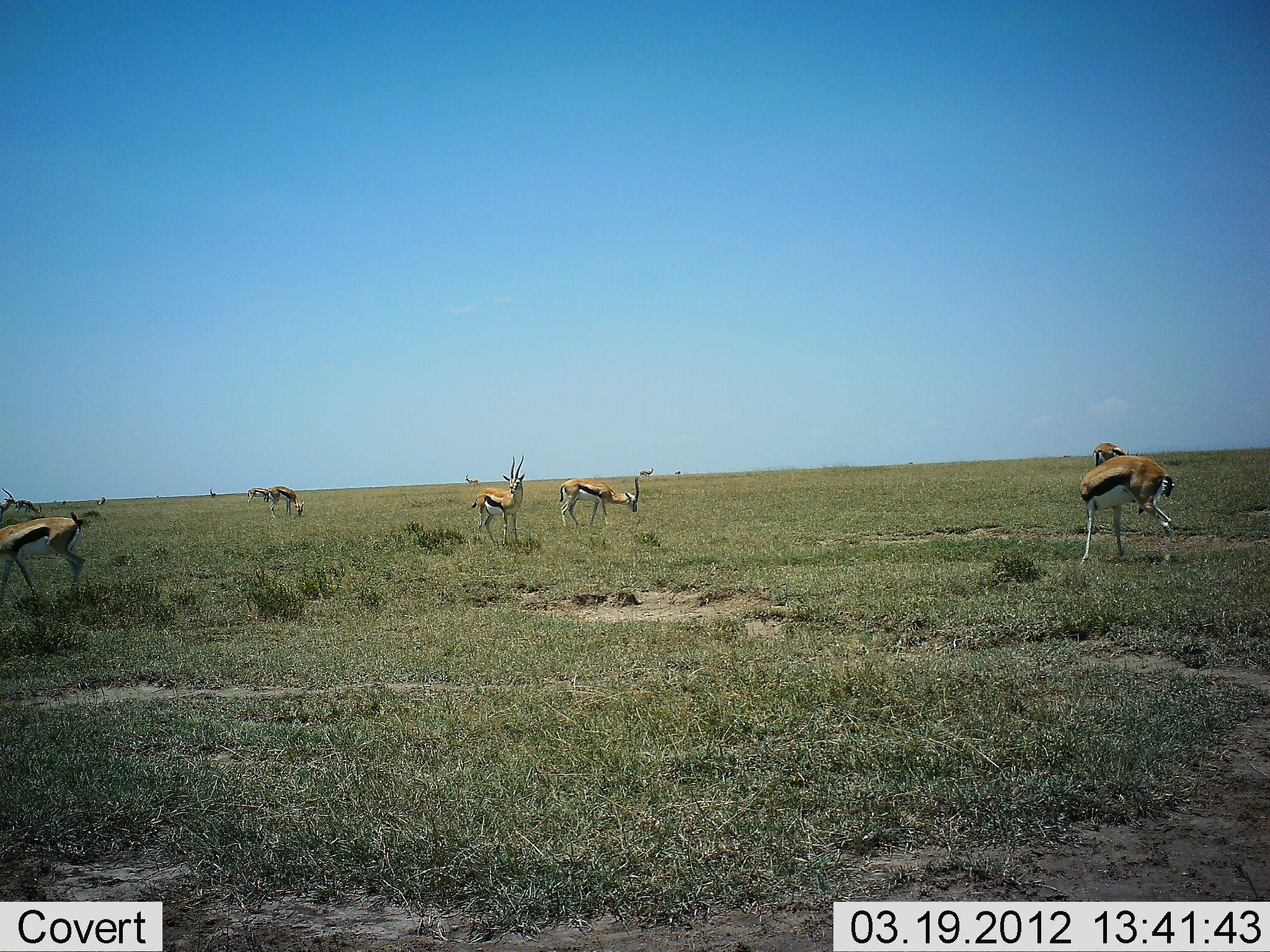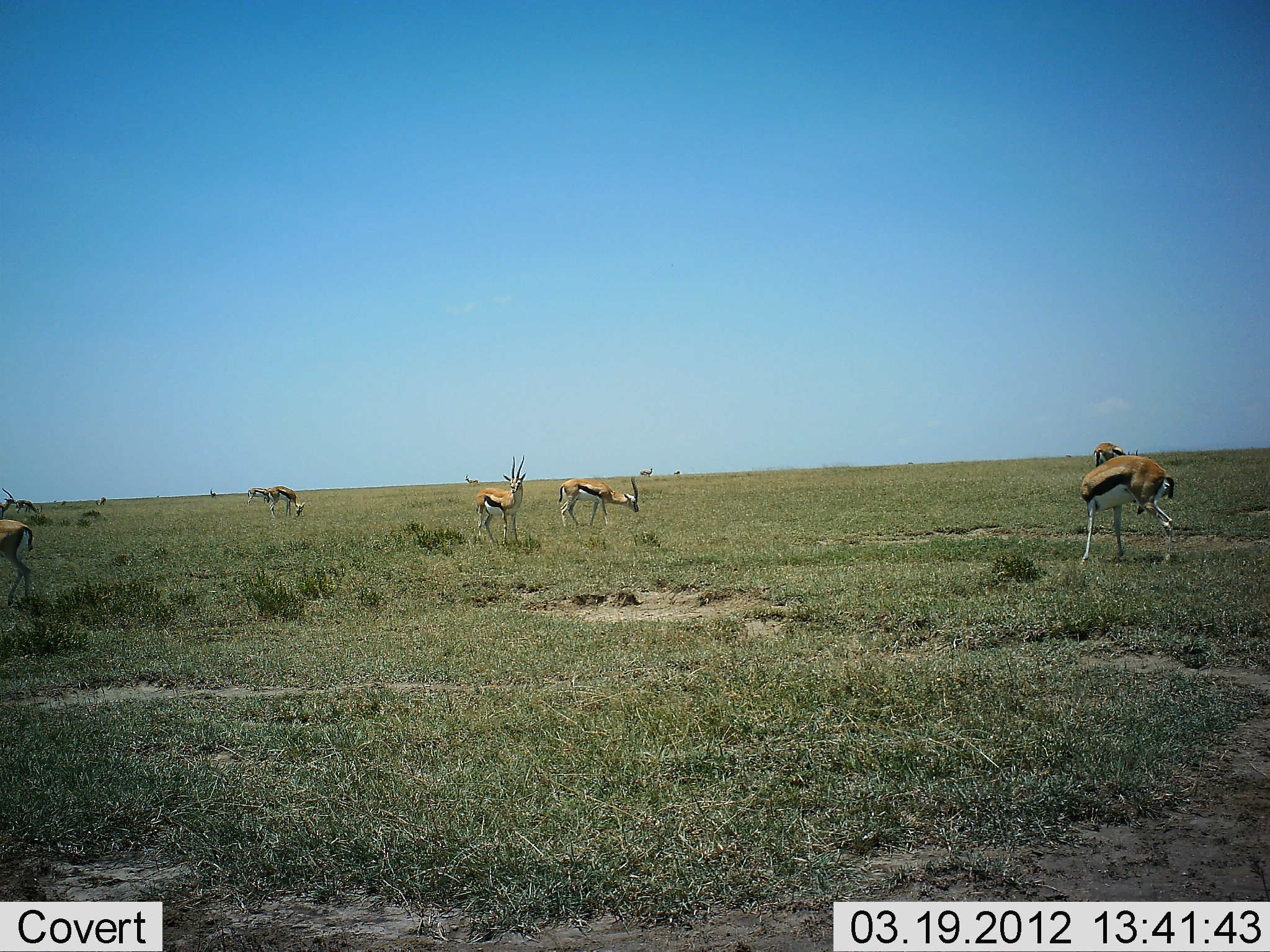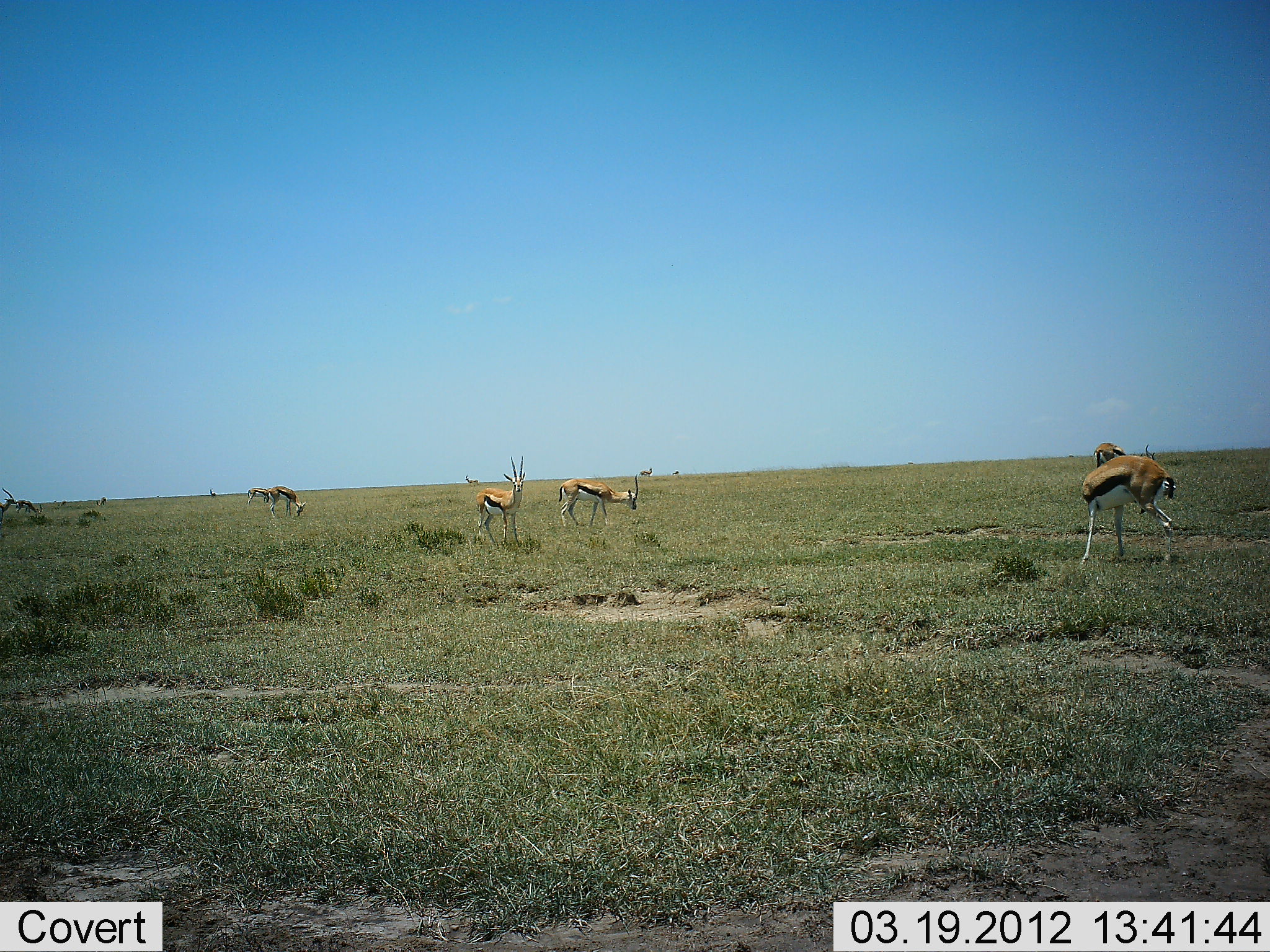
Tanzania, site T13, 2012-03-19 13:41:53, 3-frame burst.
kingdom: Animalia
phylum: Chordata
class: Mammalia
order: Artiodactyla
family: Bovidae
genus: Eudorcas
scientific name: Eudorcas thomsonii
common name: thomson's gazelle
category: gazellethomsons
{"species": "gazellethomsons (thomson's gazelle) (Eudorcas thomsonii)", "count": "8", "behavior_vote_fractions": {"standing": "95%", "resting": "0%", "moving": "55%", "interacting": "0%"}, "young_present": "0%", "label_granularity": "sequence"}